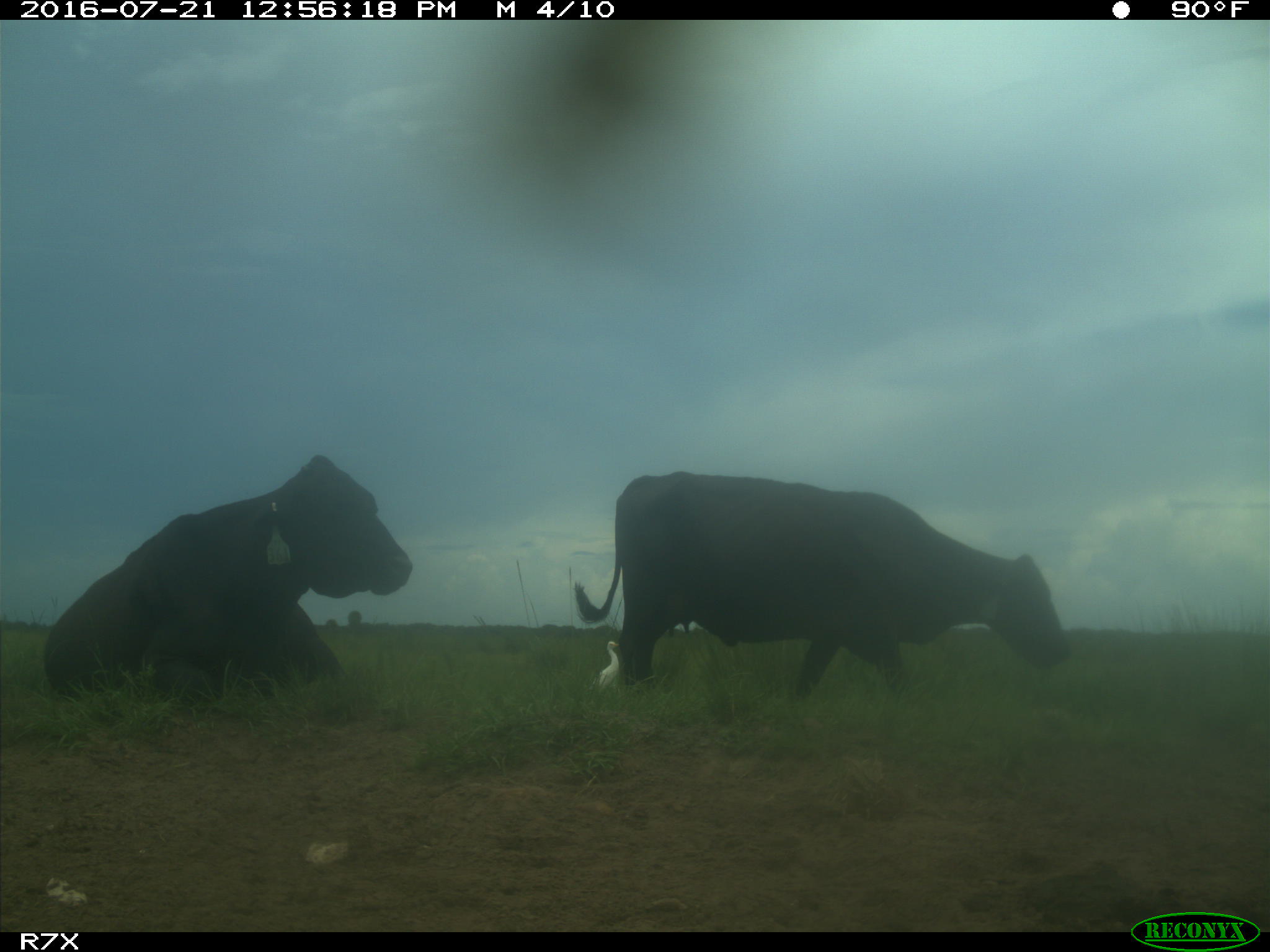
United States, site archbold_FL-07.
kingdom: Animalia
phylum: Chordata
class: Mammalia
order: Artiodactyla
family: Bovidae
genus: Bos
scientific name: Bos taurus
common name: domestic cow